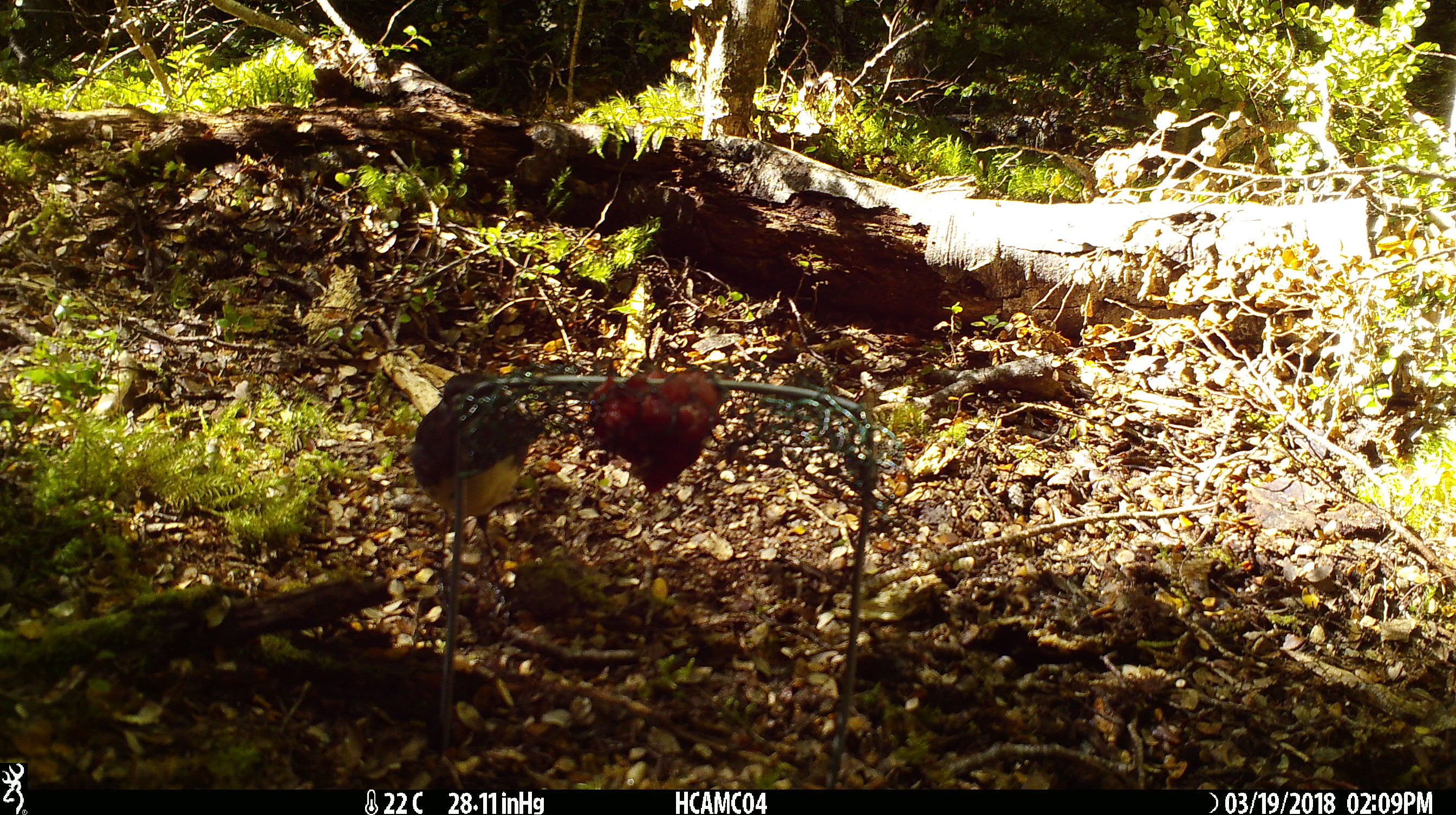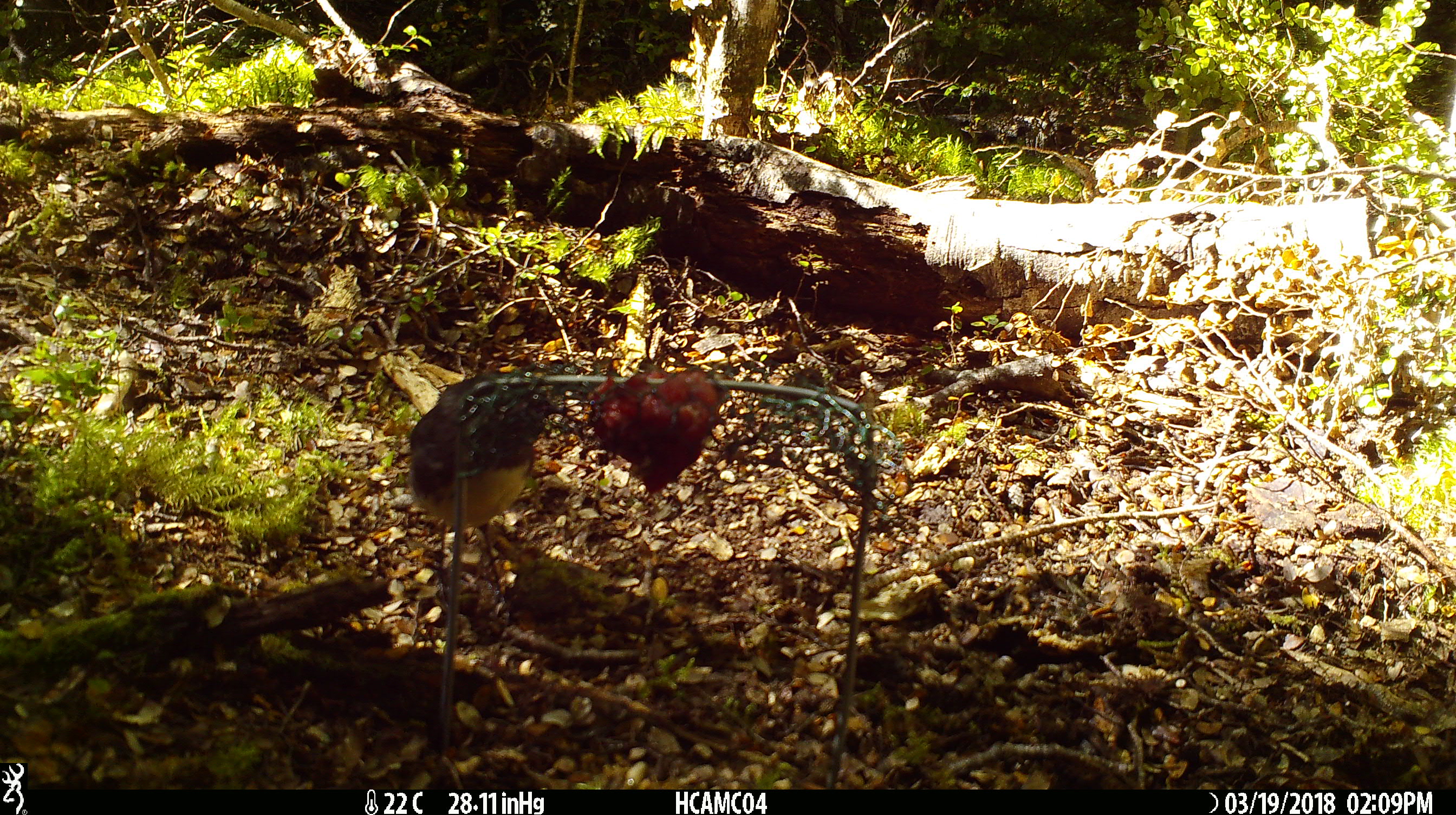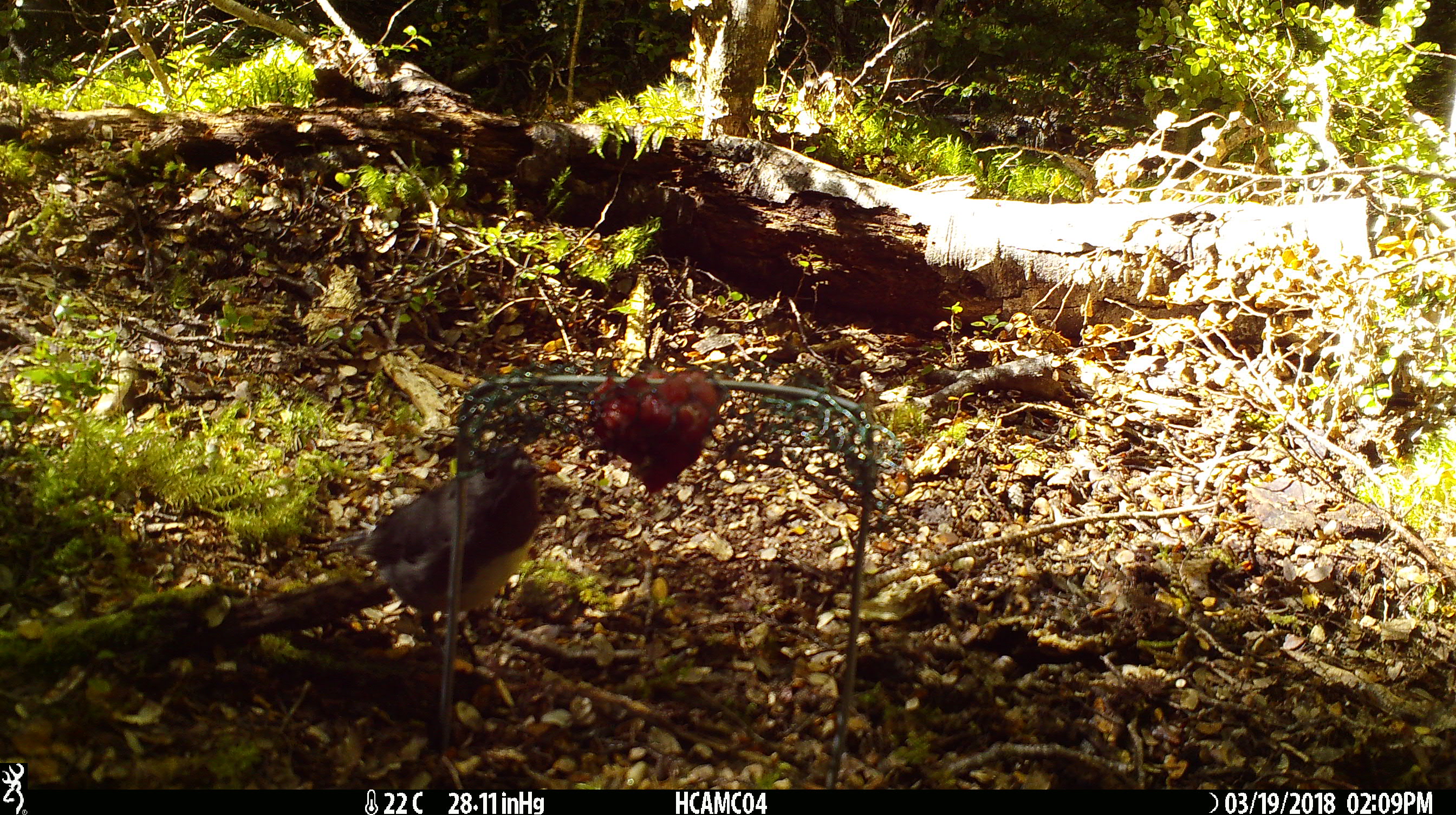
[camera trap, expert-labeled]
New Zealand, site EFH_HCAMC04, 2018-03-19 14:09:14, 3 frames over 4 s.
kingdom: Animalia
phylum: Chordata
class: Aves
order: Passeriformes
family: Petroicidae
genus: Petroica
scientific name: Petroica australis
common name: new zealand robin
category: robin